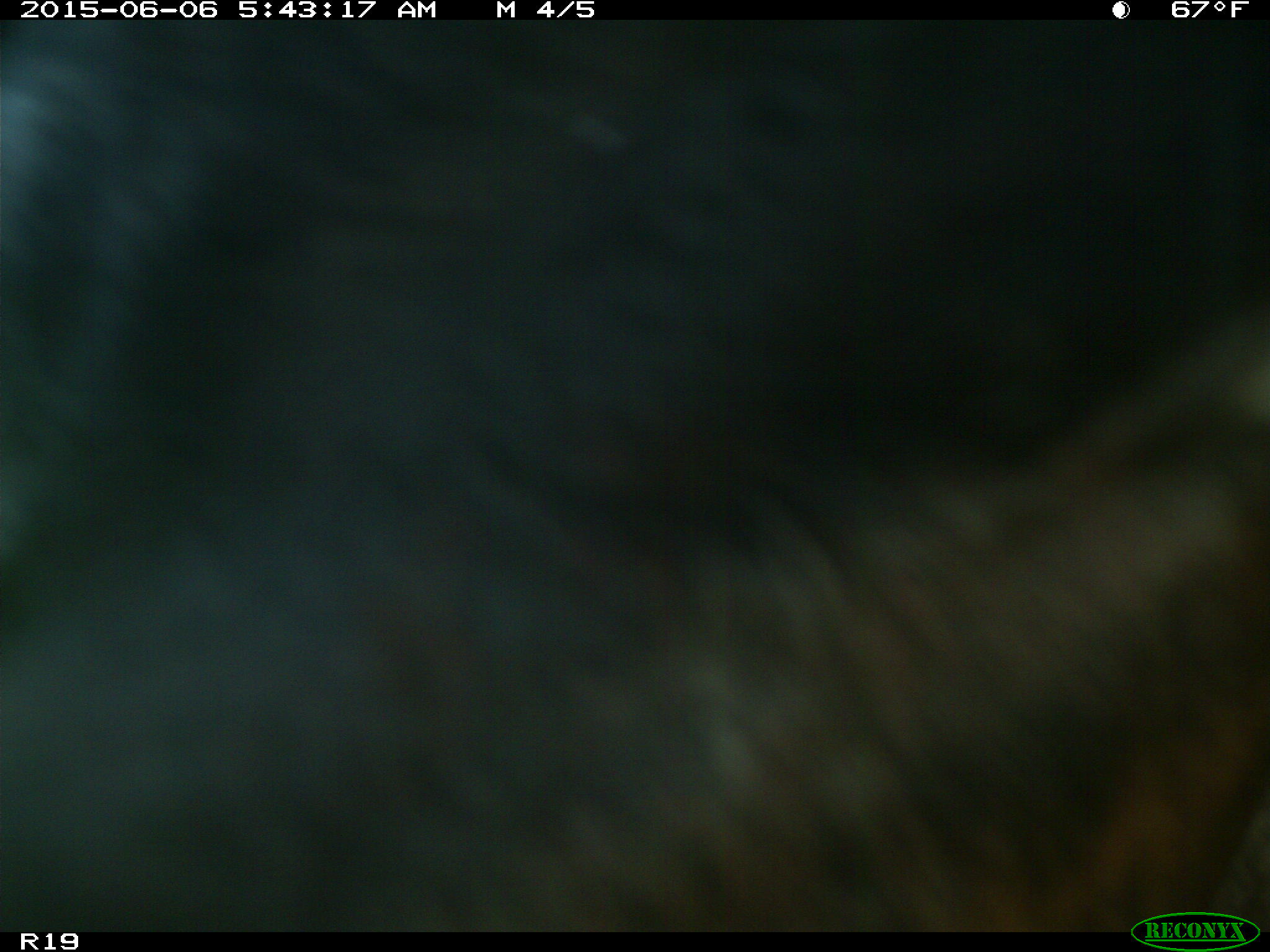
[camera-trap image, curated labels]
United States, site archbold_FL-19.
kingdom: Animalia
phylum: Chordata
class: Mammalia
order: Artiodactyla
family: Bovidae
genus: Bos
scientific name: Bos taurus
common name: domestic cow